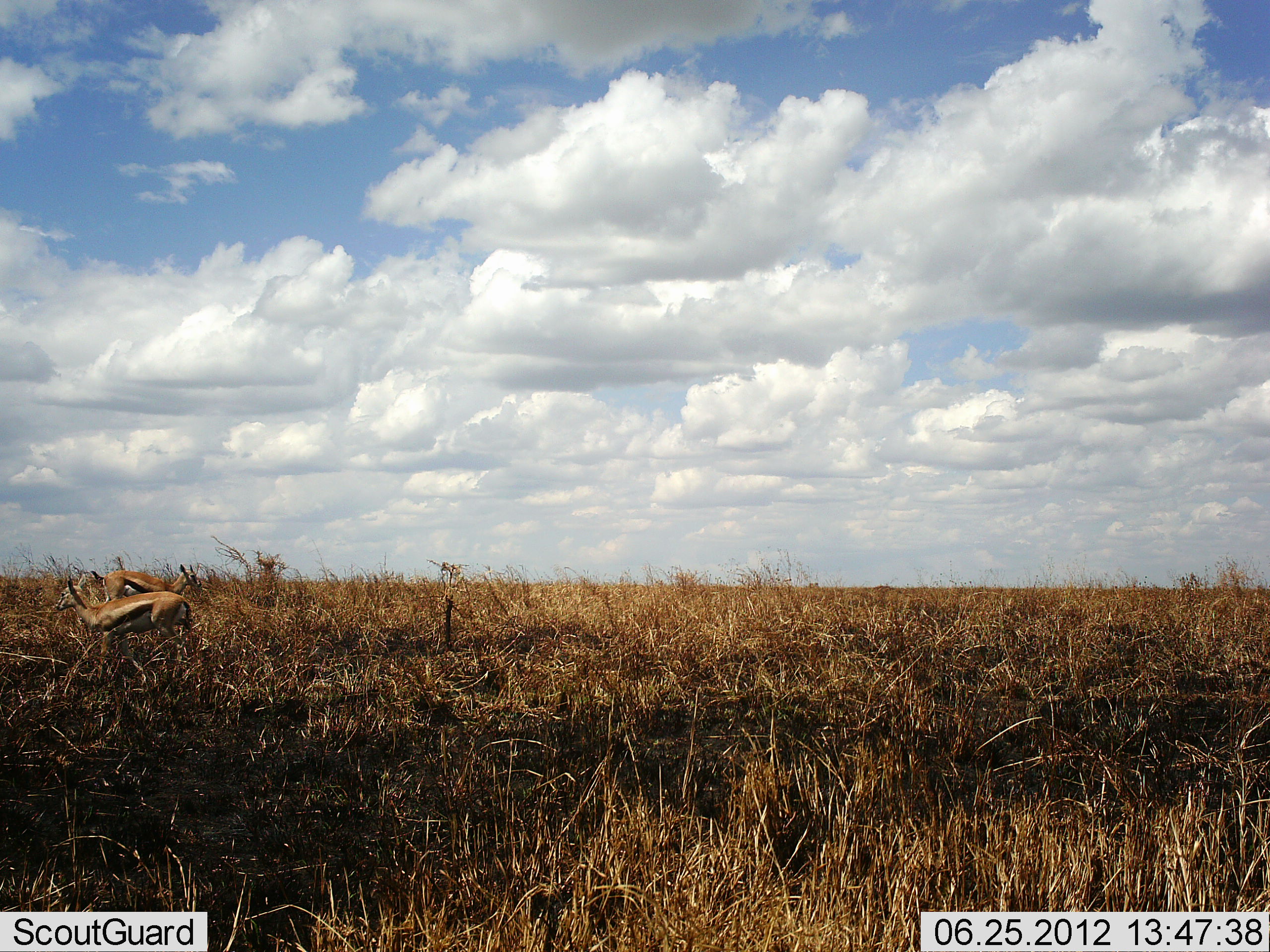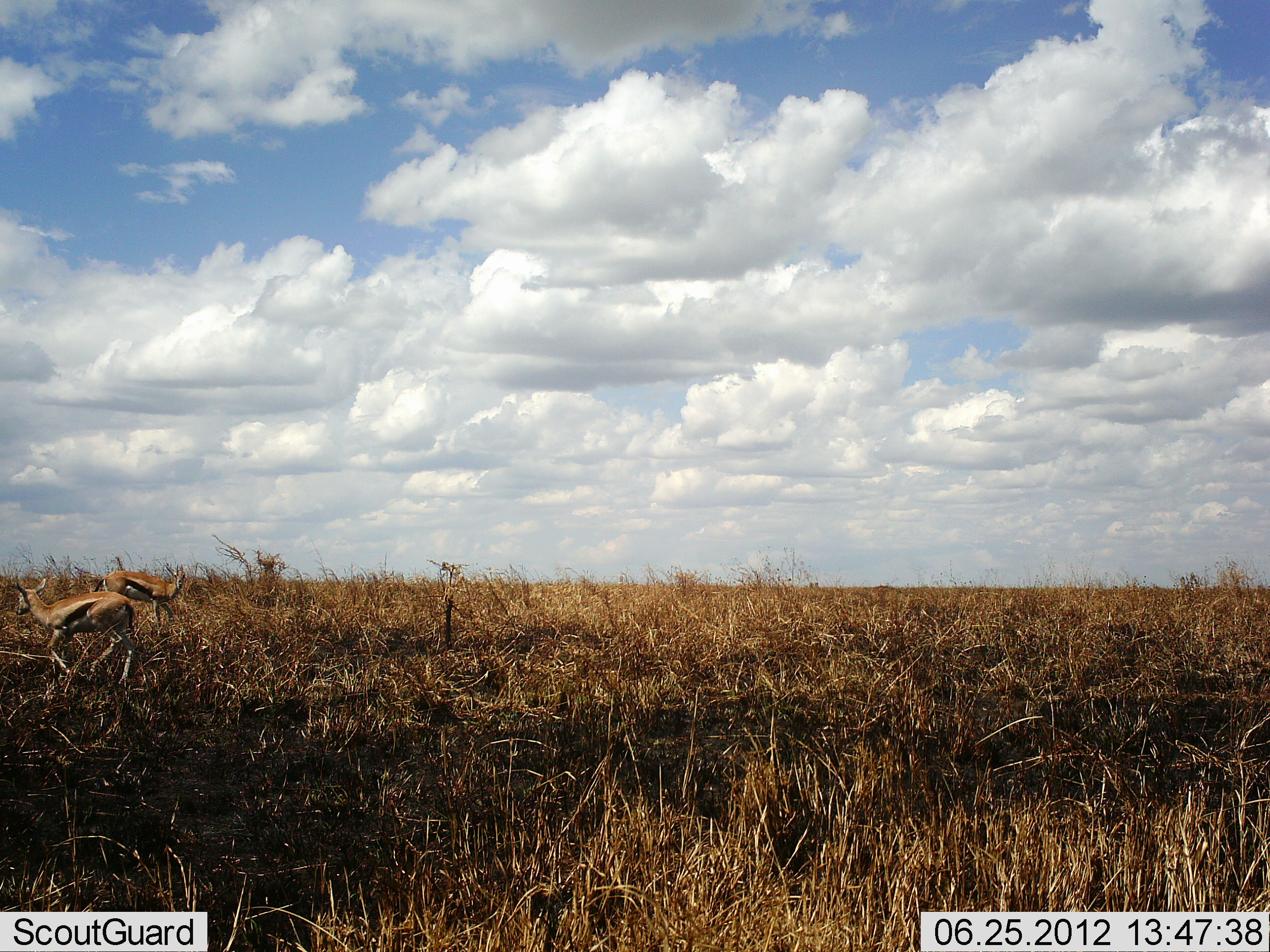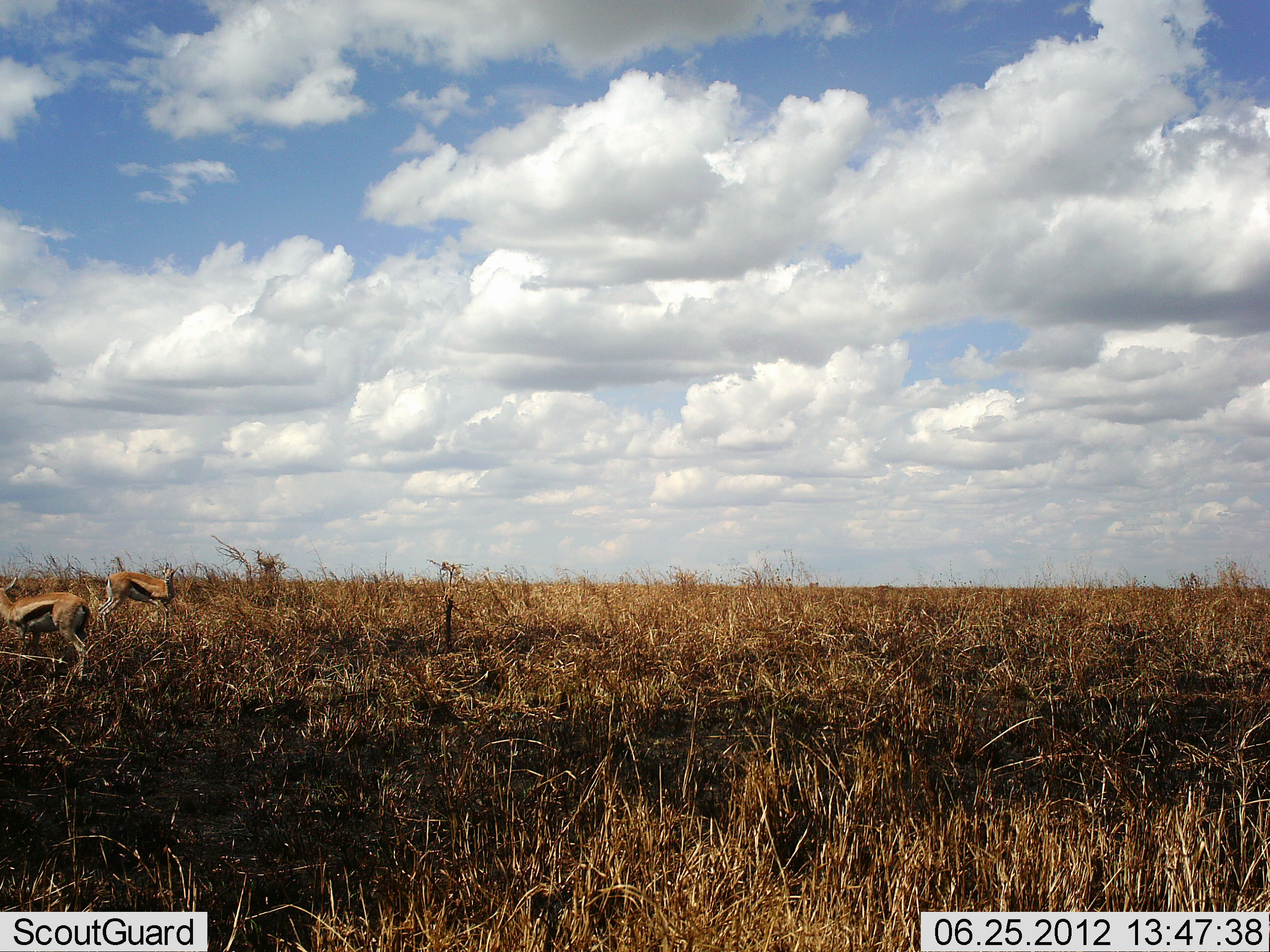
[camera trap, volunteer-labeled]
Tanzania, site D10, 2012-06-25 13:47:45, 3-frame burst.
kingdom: Animalia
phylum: Chordata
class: Mammalia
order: Artiodactyla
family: Bovidae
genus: Eudorcas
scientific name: Eudorcas thomsonii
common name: thomson's gazelle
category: gazellethomsons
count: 2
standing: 60%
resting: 0%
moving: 90%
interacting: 0%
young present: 0%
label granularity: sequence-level